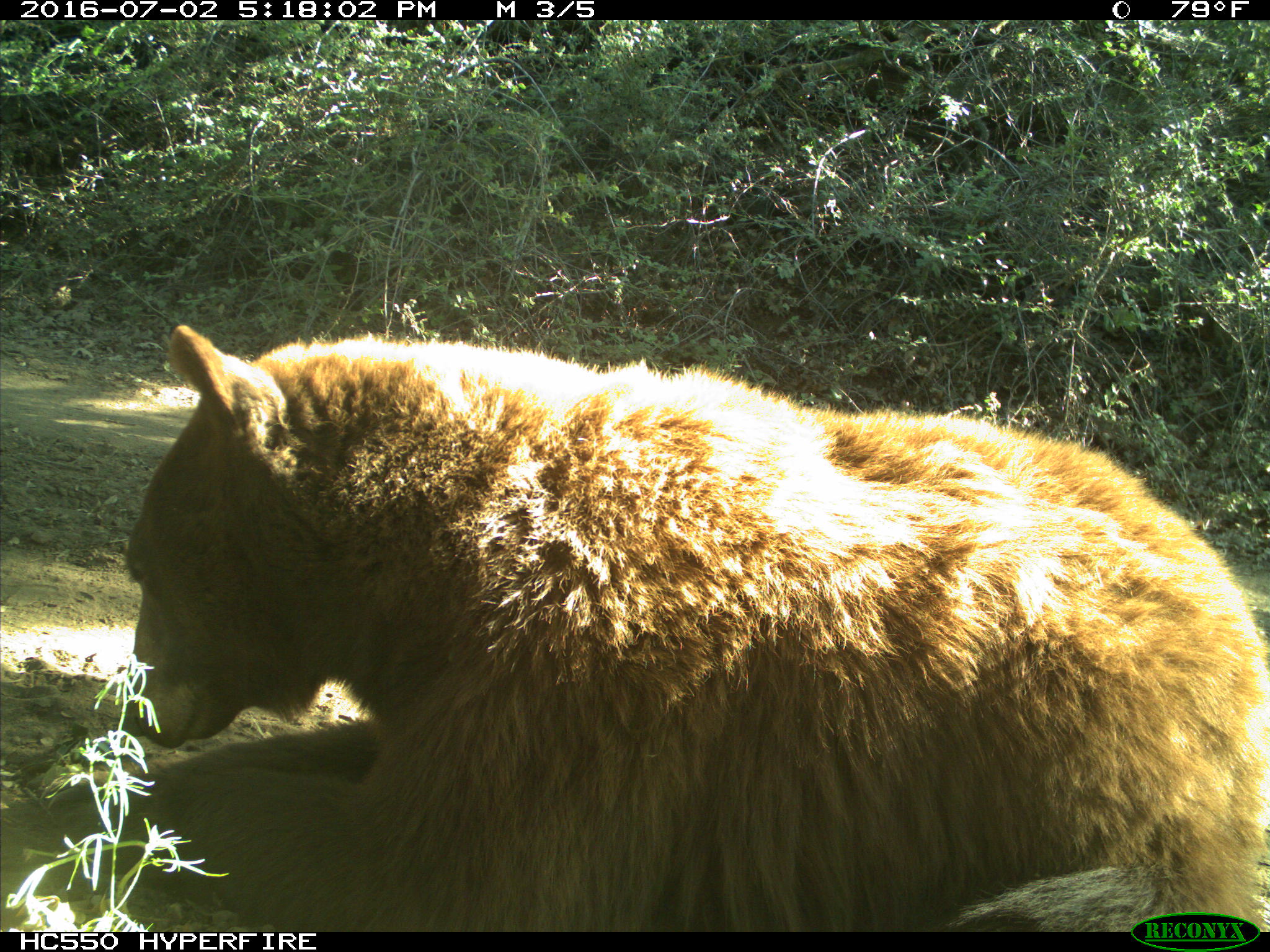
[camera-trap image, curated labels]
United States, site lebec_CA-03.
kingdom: Animalia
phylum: Chordata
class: Mammalia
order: Carnivora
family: Ursidae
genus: Ursus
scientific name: Ursus americanus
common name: american black bear